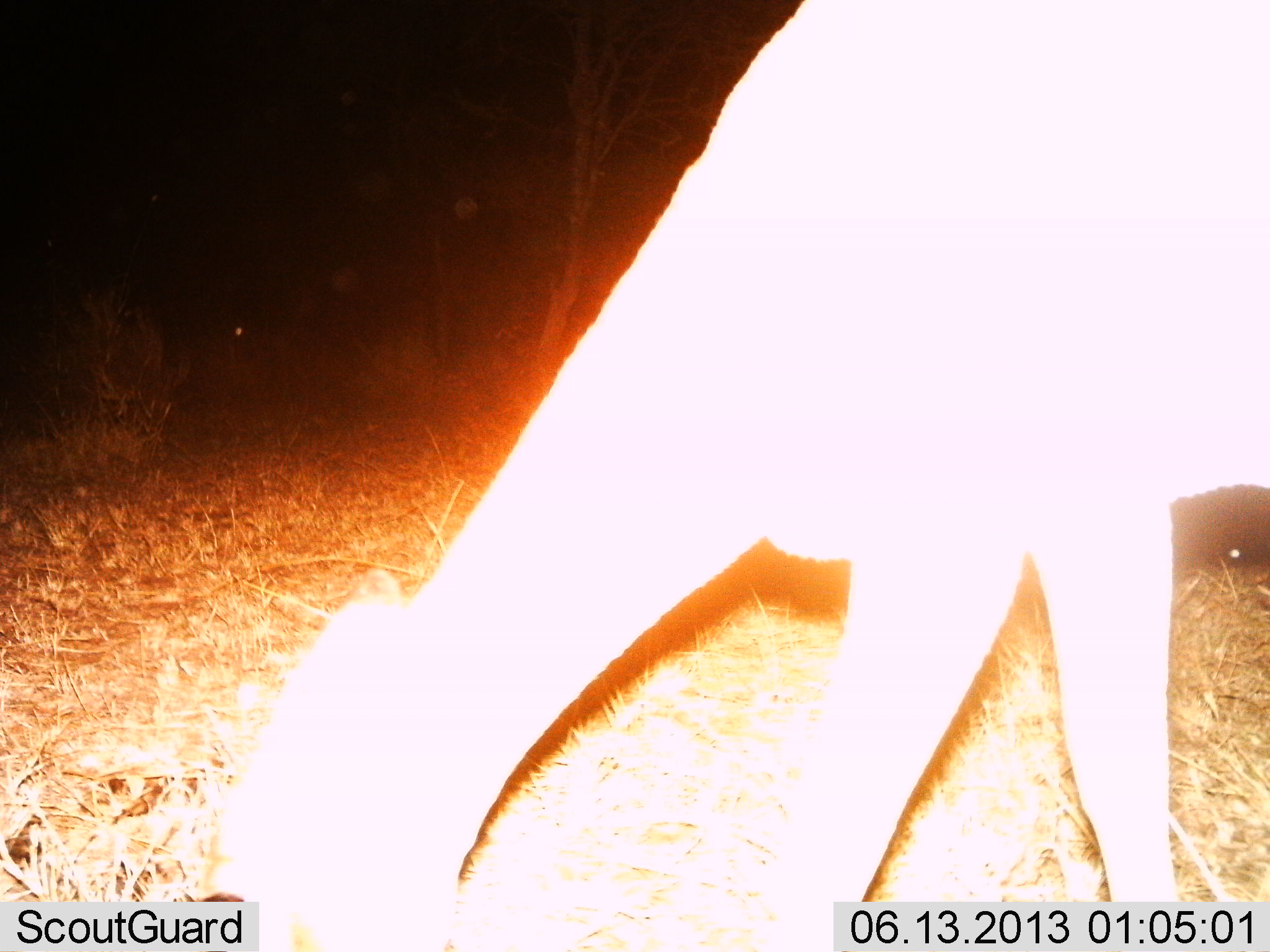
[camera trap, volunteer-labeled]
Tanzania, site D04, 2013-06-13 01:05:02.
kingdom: Animalia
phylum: Chordata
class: Mammalia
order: Artiodactyla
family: Bovidae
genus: Redunca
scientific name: Redunca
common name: reedbuck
Reedbuck (Redunca), count 1. Behavior (volunteer vote fractions): standing 0%, resting 0%, moving 0%, interacting 0%. Young present (vote fraction): 0%. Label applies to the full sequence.